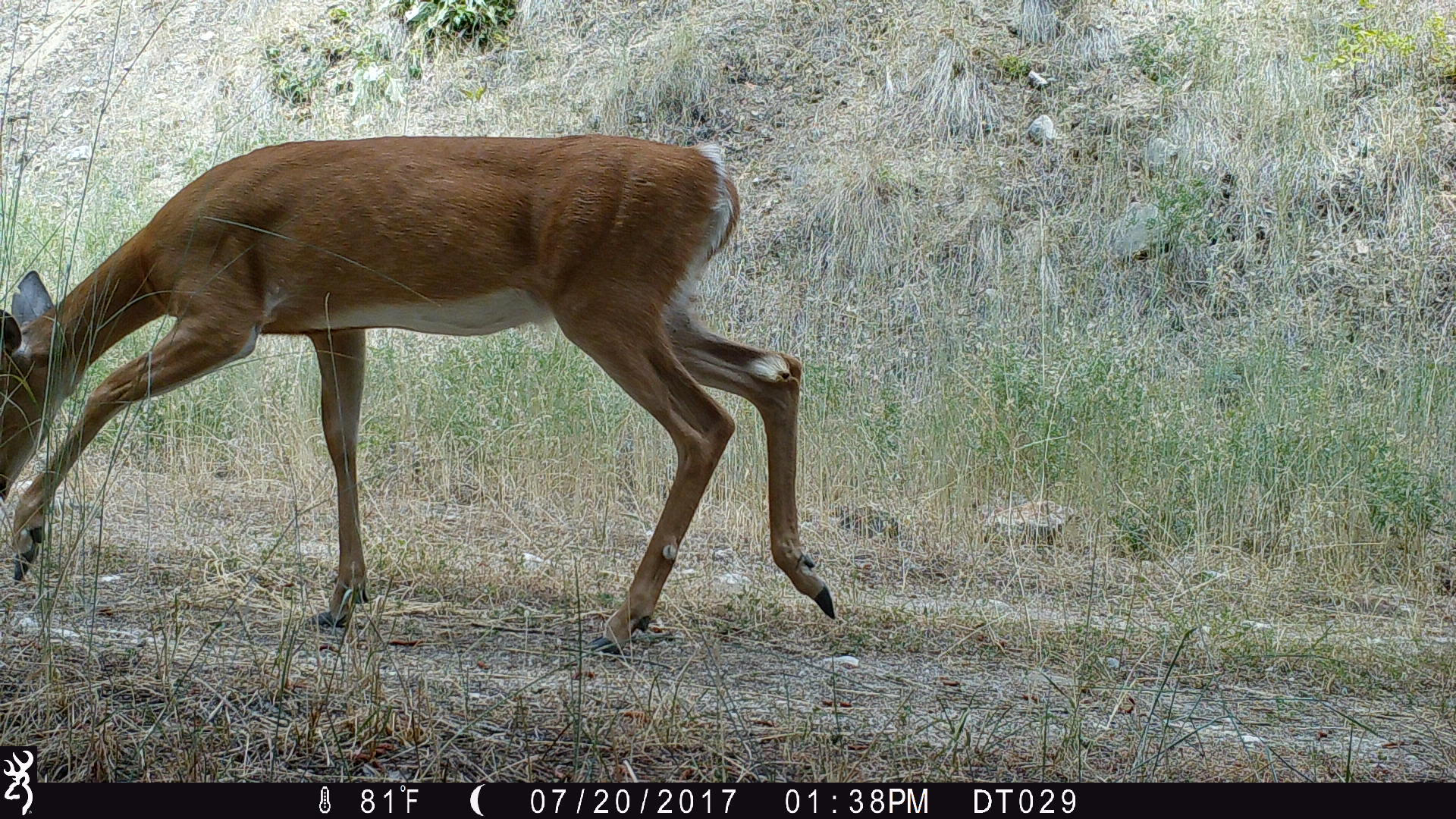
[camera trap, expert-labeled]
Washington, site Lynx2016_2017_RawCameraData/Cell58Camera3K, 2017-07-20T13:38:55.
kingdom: Animalia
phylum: Chordata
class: Mammalia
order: Artiodactyla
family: Cervidae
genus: Odocoileus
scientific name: Odocoileus virginianus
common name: white-tailed deer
Odocoileus virginianus (white-tailed deer). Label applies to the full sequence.